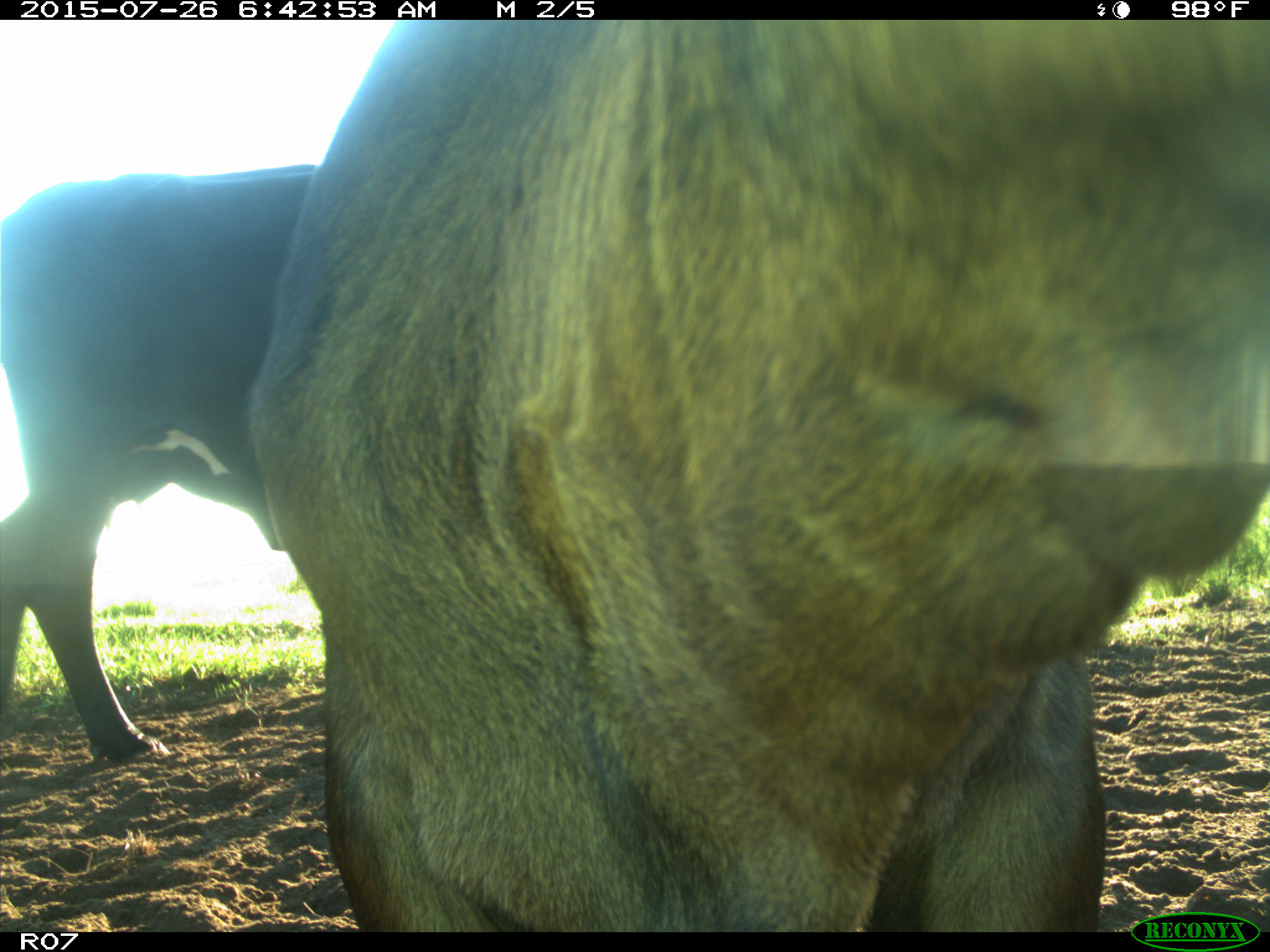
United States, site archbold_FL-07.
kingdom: Animalia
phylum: Chordata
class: Mammalia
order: Artiodactyla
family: Bovidae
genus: Bos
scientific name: Bos taurus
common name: domestic cow